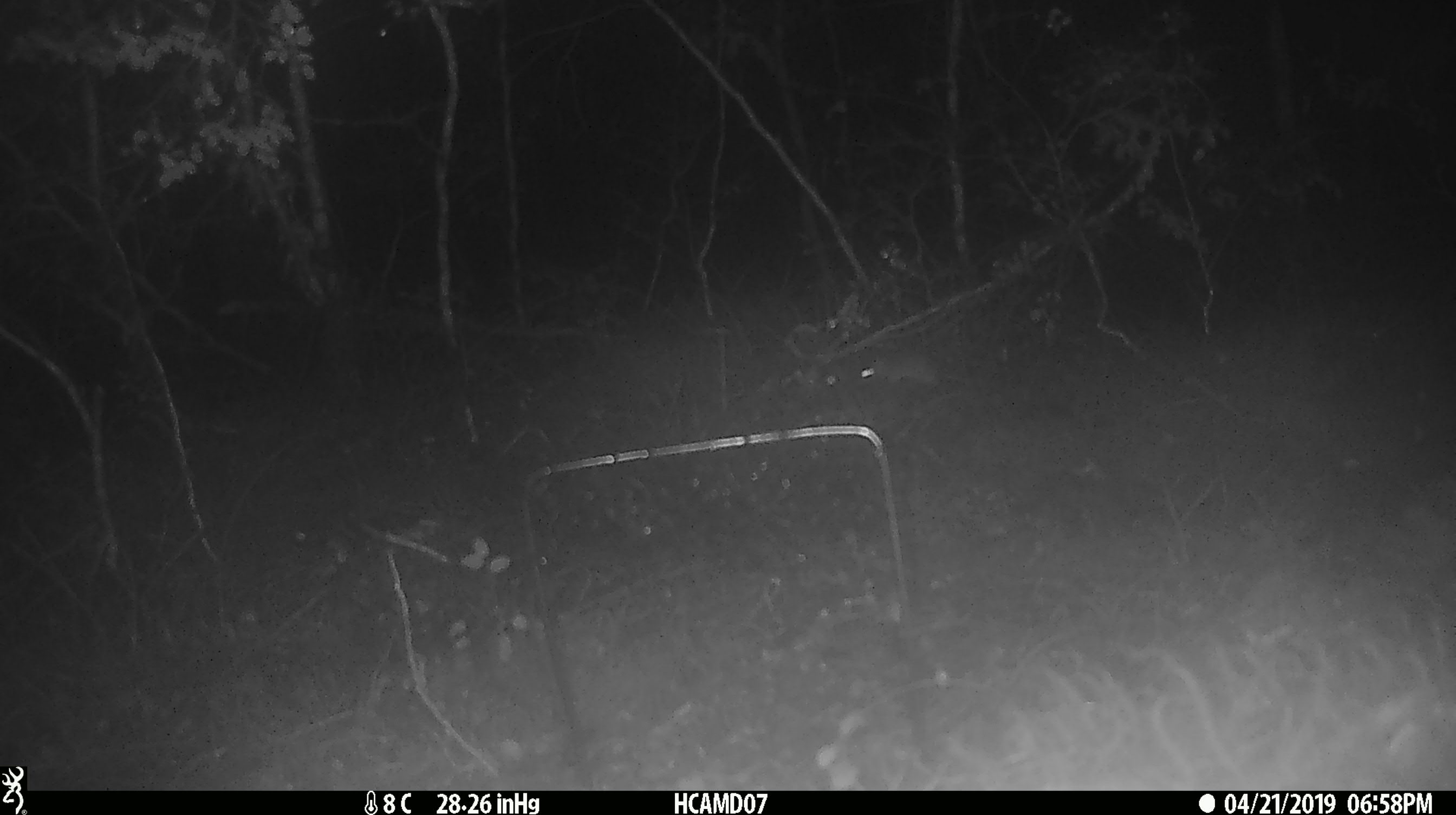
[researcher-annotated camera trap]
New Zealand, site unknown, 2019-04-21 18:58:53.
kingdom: Animalia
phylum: Chordata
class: Mammalia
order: Rodentia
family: Muridae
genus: Mus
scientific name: Mus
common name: mouse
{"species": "mouse (Mus)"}